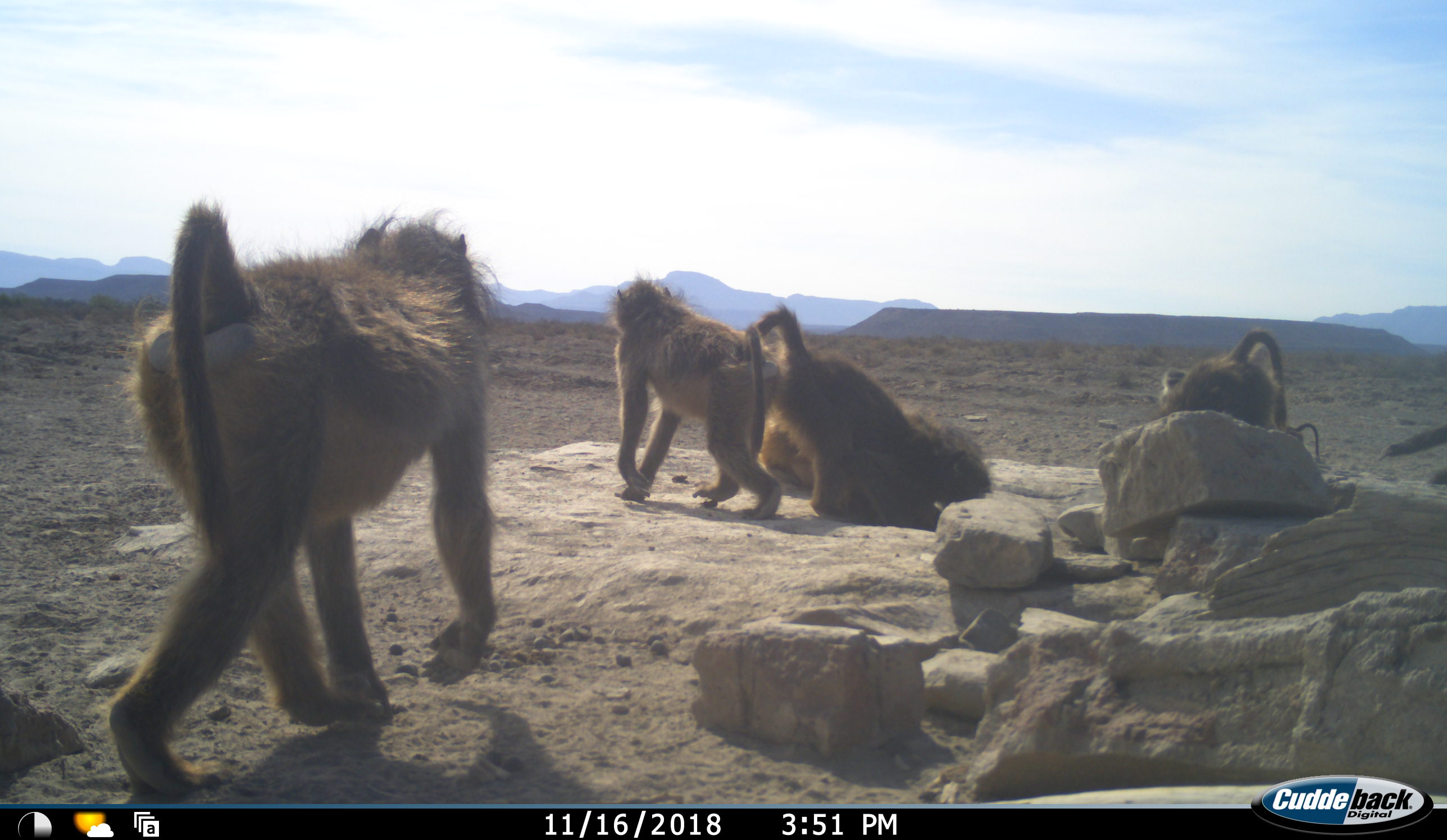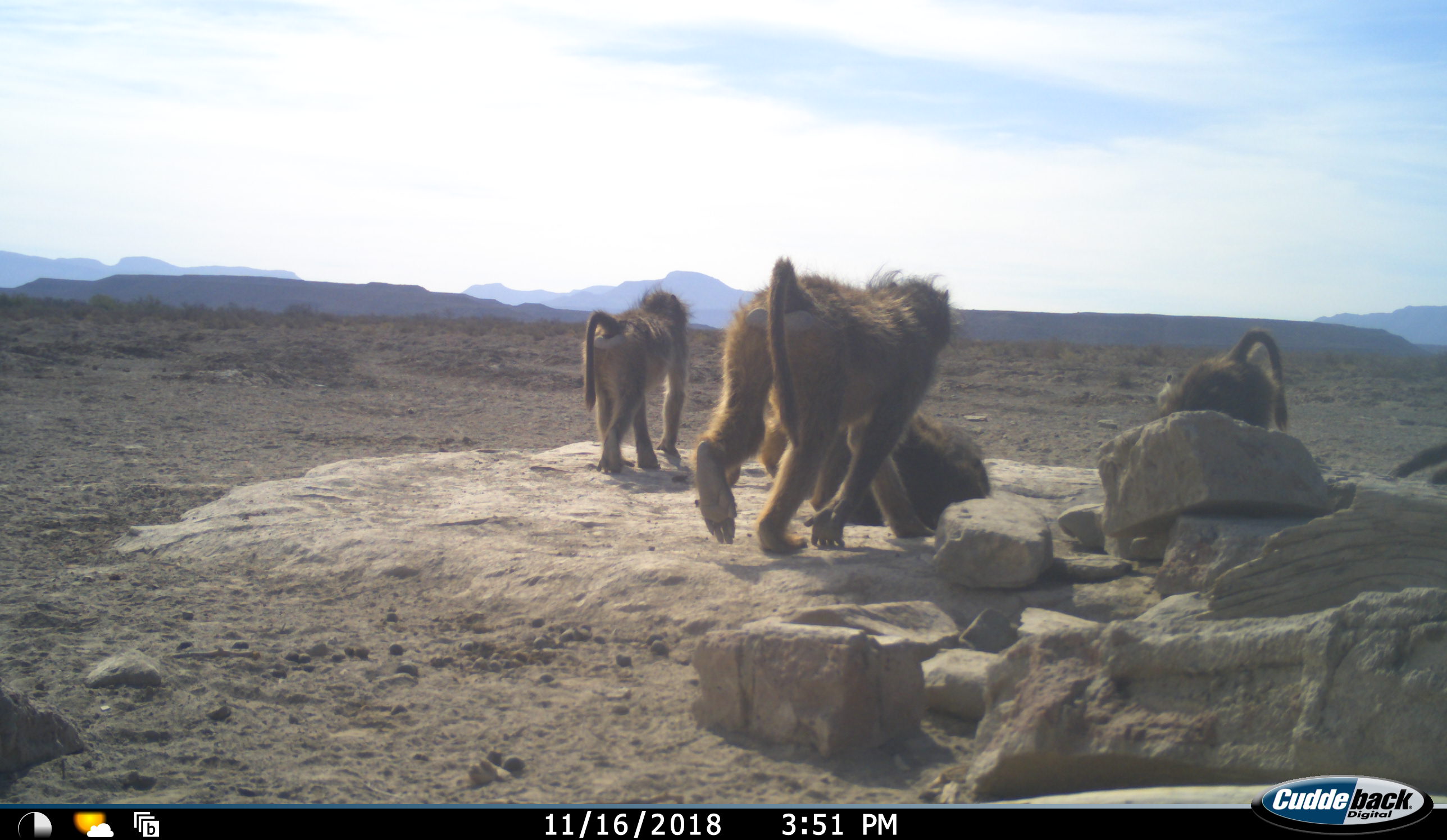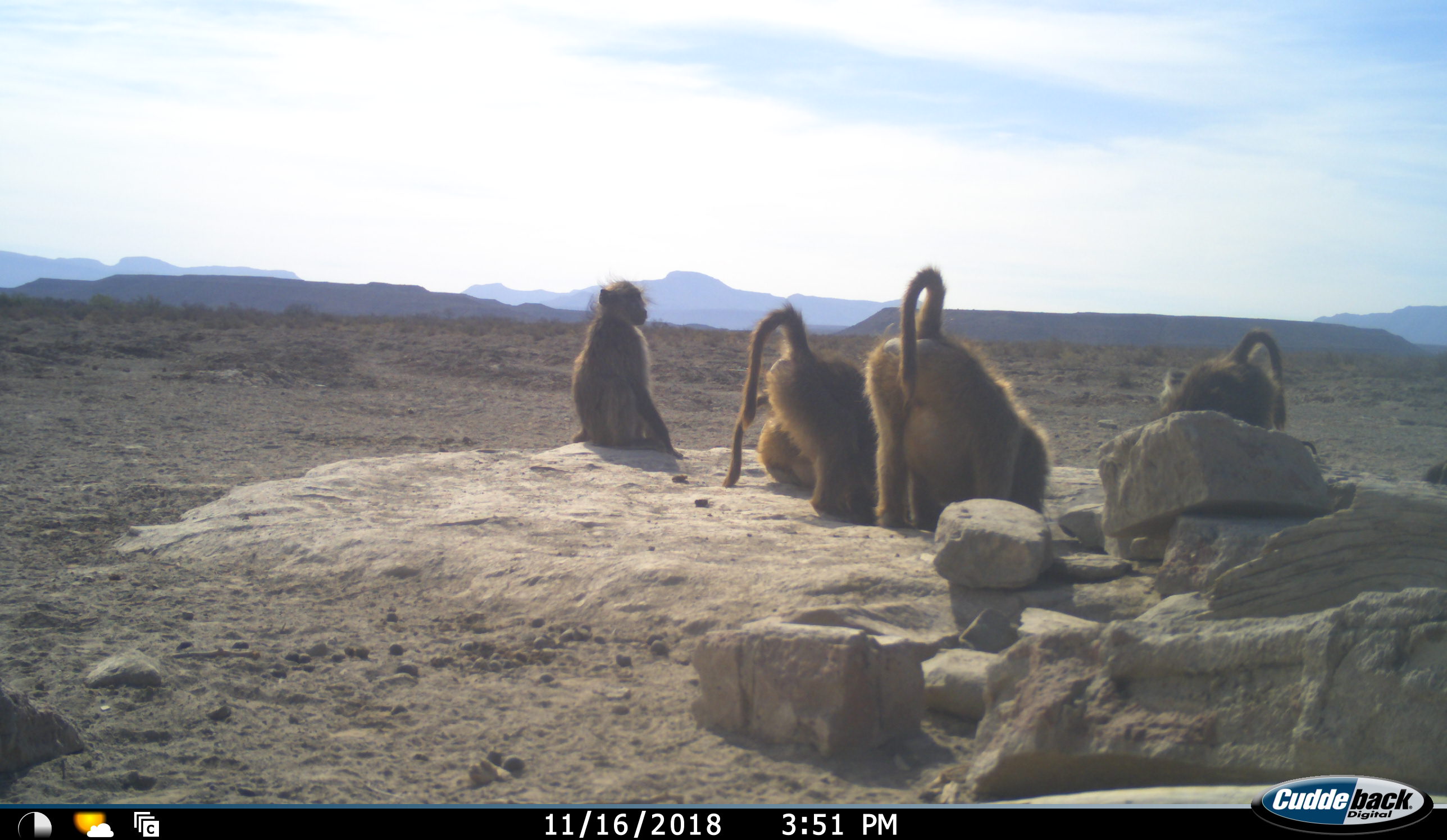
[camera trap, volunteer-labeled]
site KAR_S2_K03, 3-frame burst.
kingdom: Animalia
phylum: Chordata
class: Mammalia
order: Primates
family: Cercopithecidae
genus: Papio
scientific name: Papio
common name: baboon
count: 6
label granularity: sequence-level